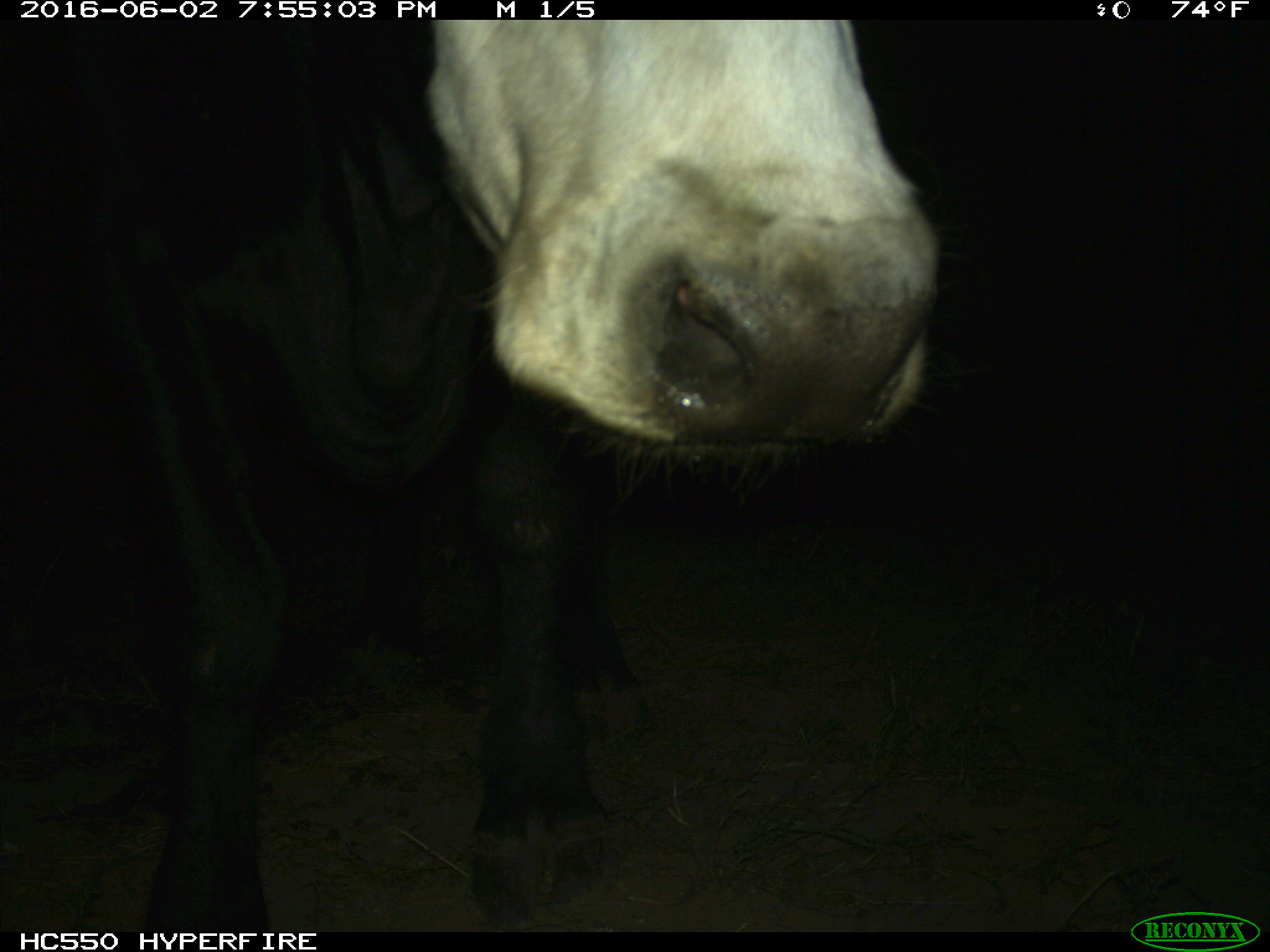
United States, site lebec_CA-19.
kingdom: Animalia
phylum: Chordata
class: Mammalia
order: Artiodactyla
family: Bovidae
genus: Bos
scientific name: Bos taurus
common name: domestic cow